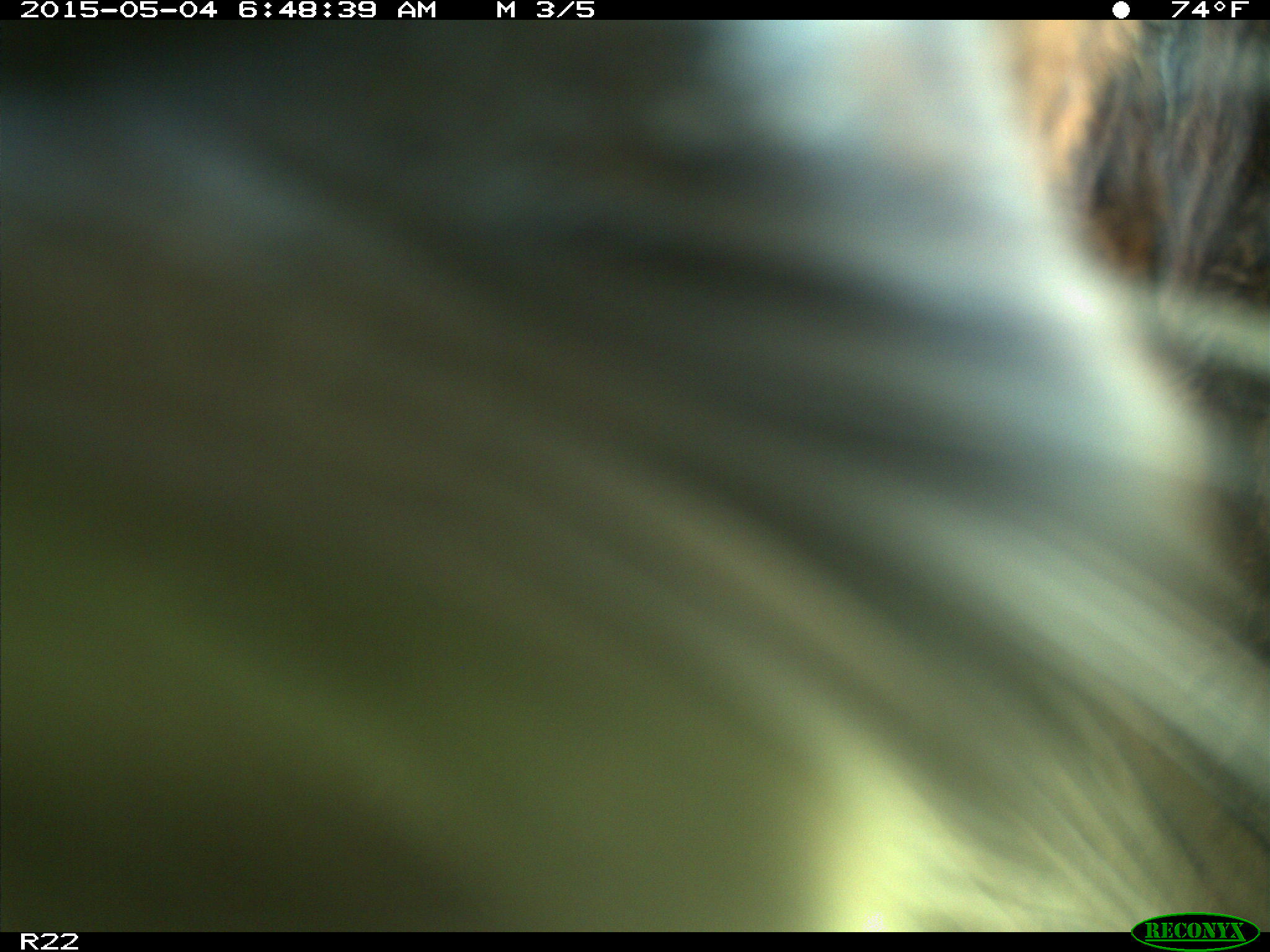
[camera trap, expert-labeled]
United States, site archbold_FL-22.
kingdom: Animalia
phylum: Chordata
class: Mammalia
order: Artiodactyla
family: Bovidae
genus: Bos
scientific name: Bos taurus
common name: domestic cow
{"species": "Bos taurus (domestic cow)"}